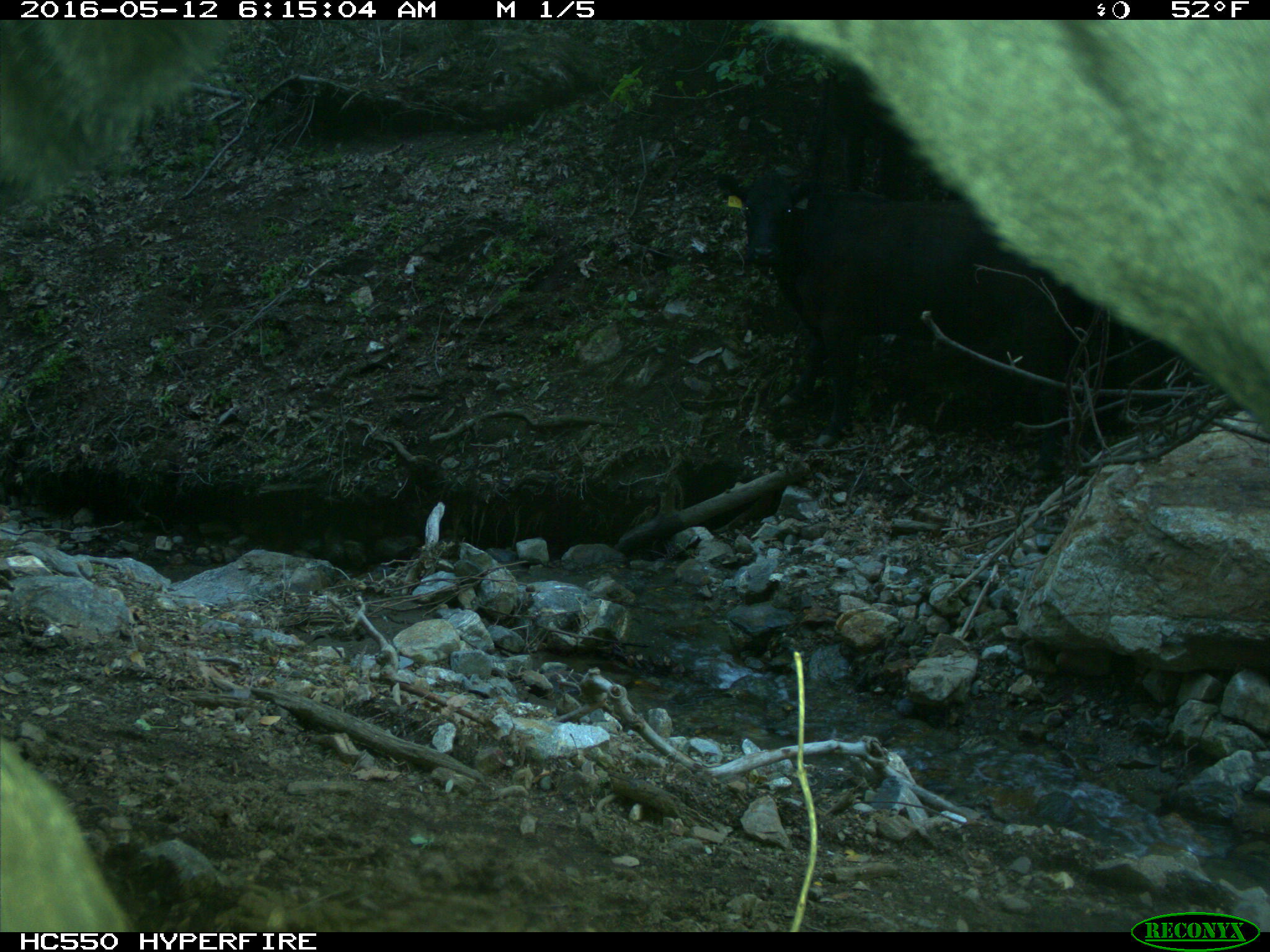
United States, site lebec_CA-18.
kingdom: Animalia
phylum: Chordata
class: Mammalia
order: Artiodactyla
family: Bovidae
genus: Bos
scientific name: Bos taurus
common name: domestic cow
Bos taurus (domestic cow).